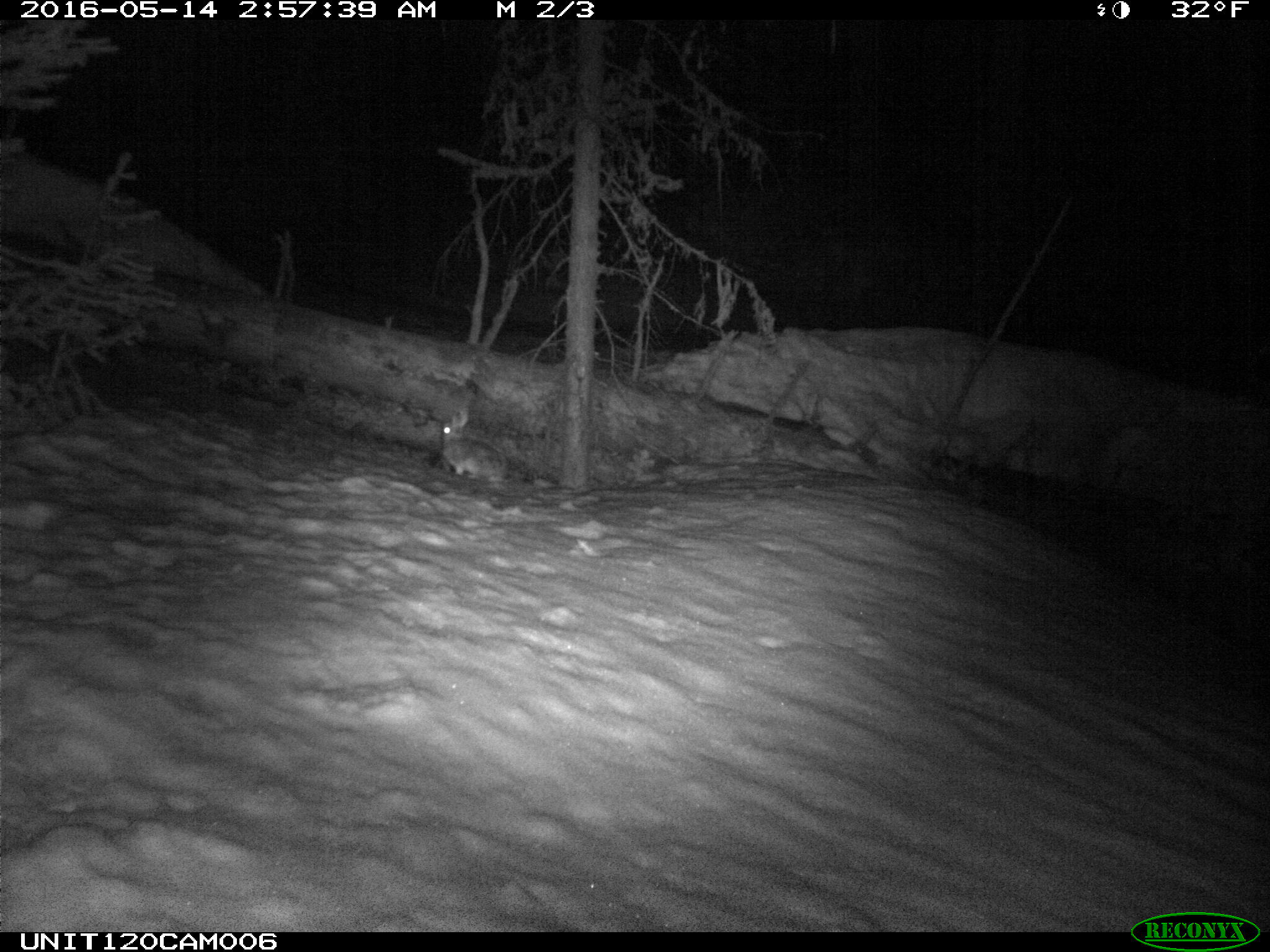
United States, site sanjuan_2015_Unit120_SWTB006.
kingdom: Animalia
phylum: Chordata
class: Mammalia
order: Lagomorpha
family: Leporidae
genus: Lepus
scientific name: Lepus americanus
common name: snowshoe hare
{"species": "Lepus americanus (snowshoe hare)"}